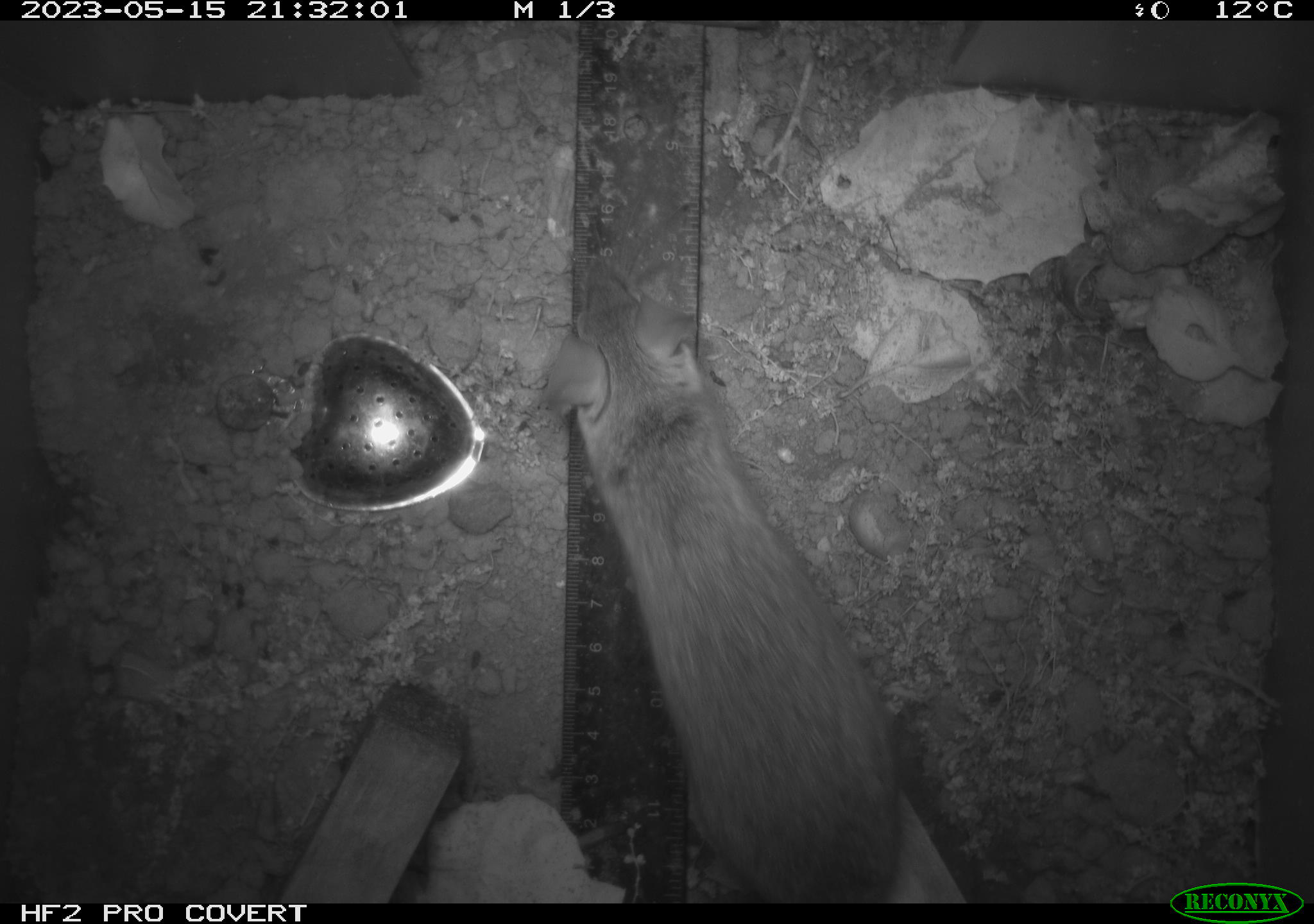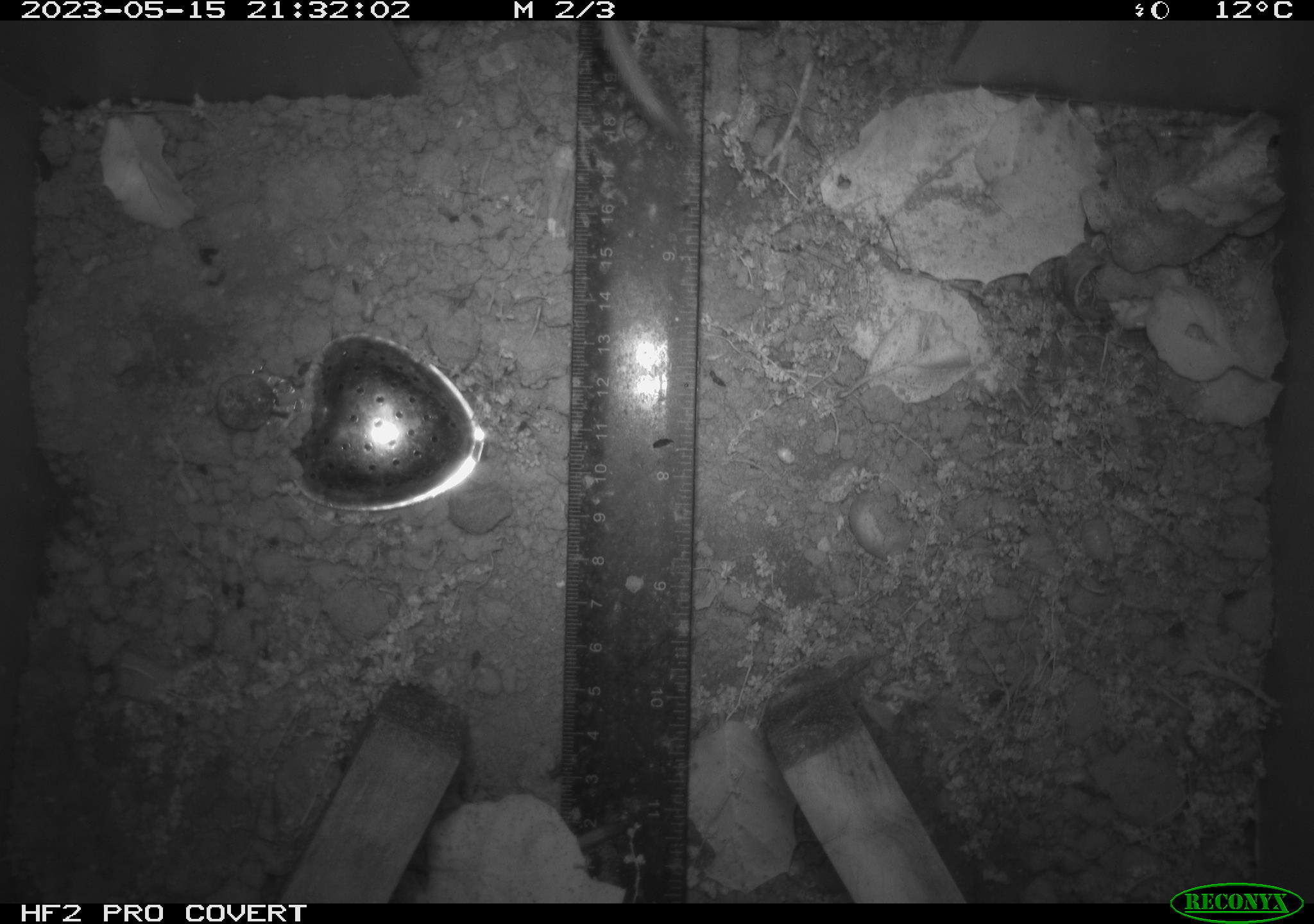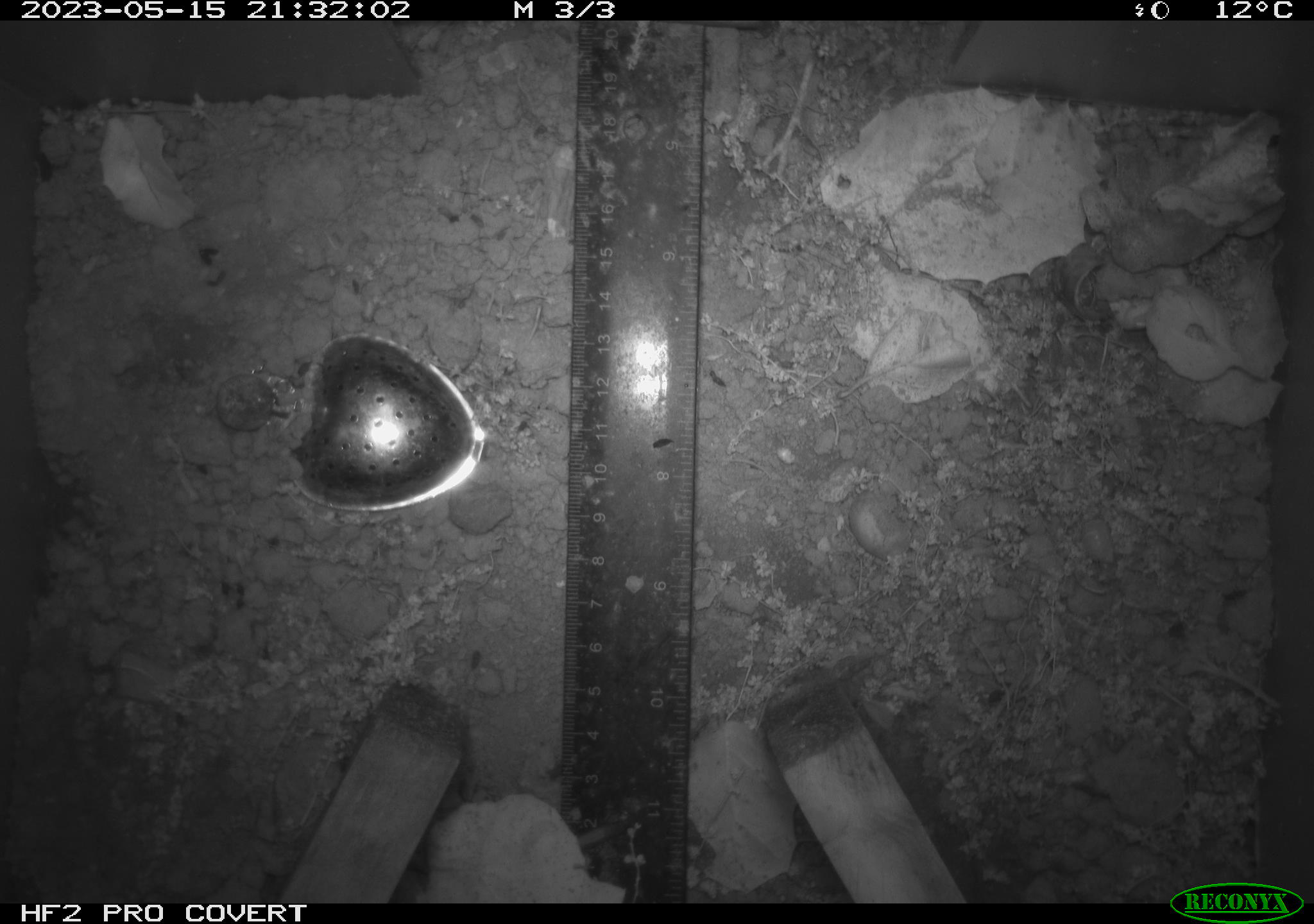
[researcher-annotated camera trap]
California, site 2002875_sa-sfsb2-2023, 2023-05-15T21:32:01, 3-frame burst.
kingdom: Animalia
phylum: Chordata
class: Mammalia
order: Rodentia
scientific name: Rodentia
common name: mouse species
Mouse species (Rodentia).